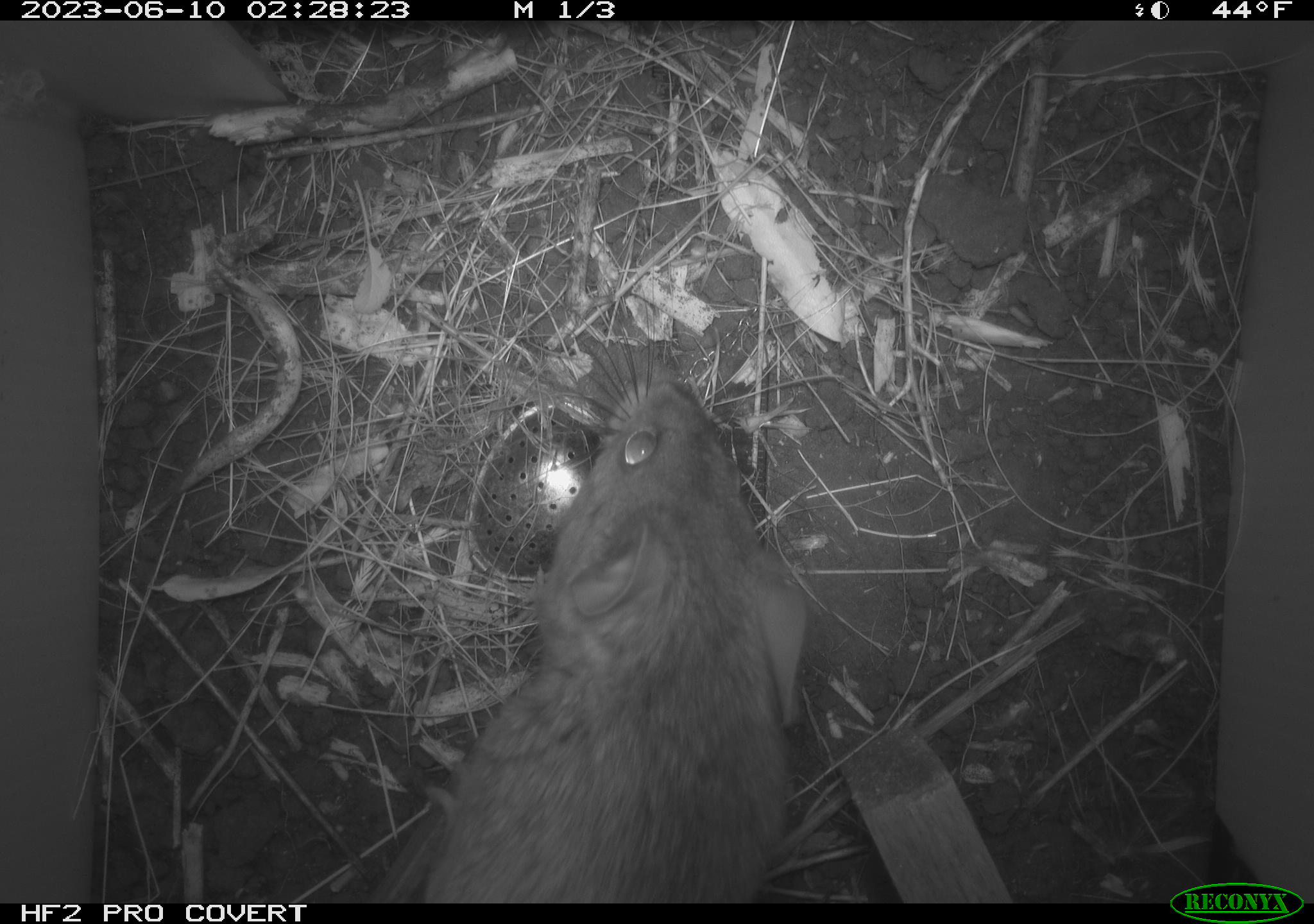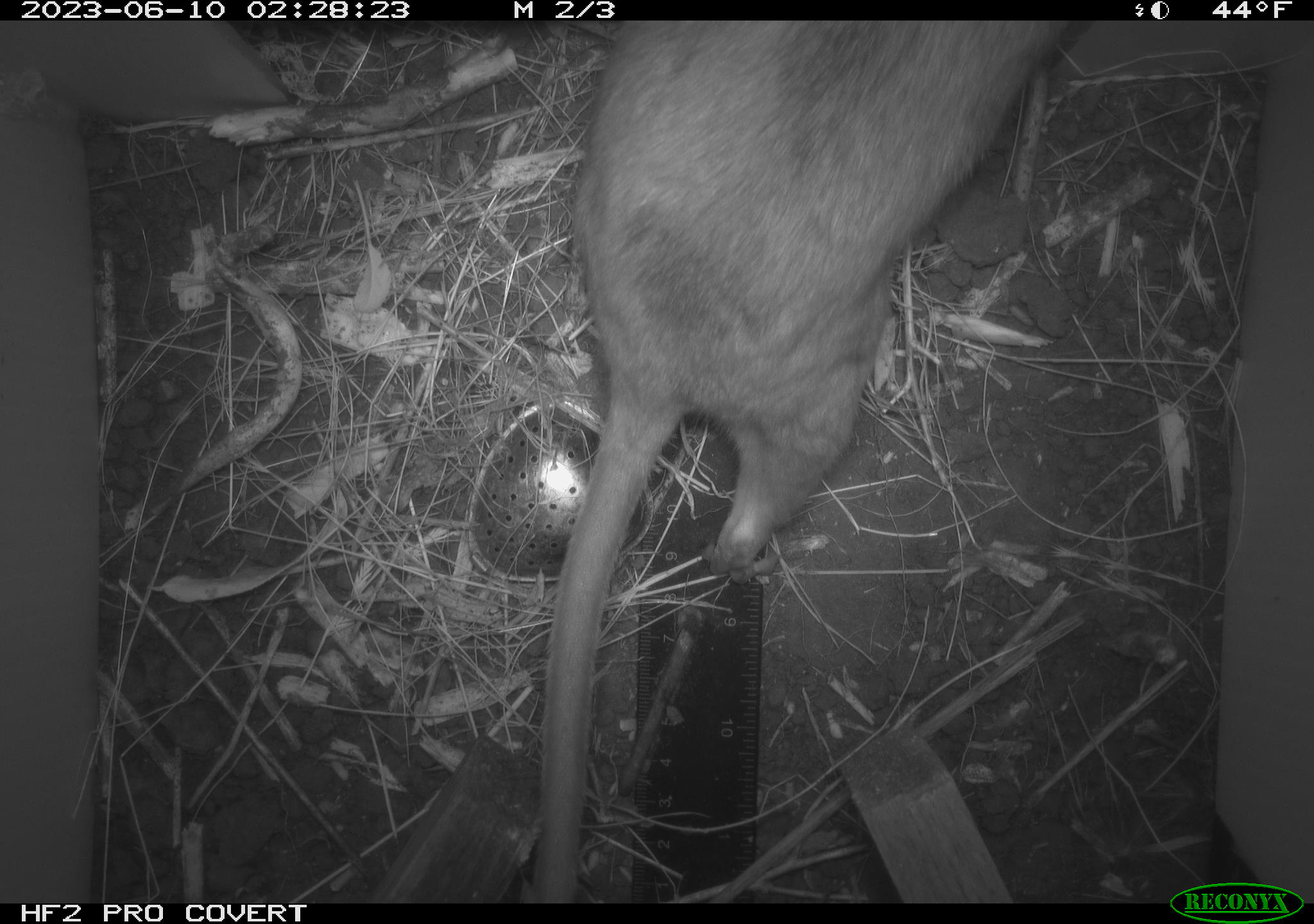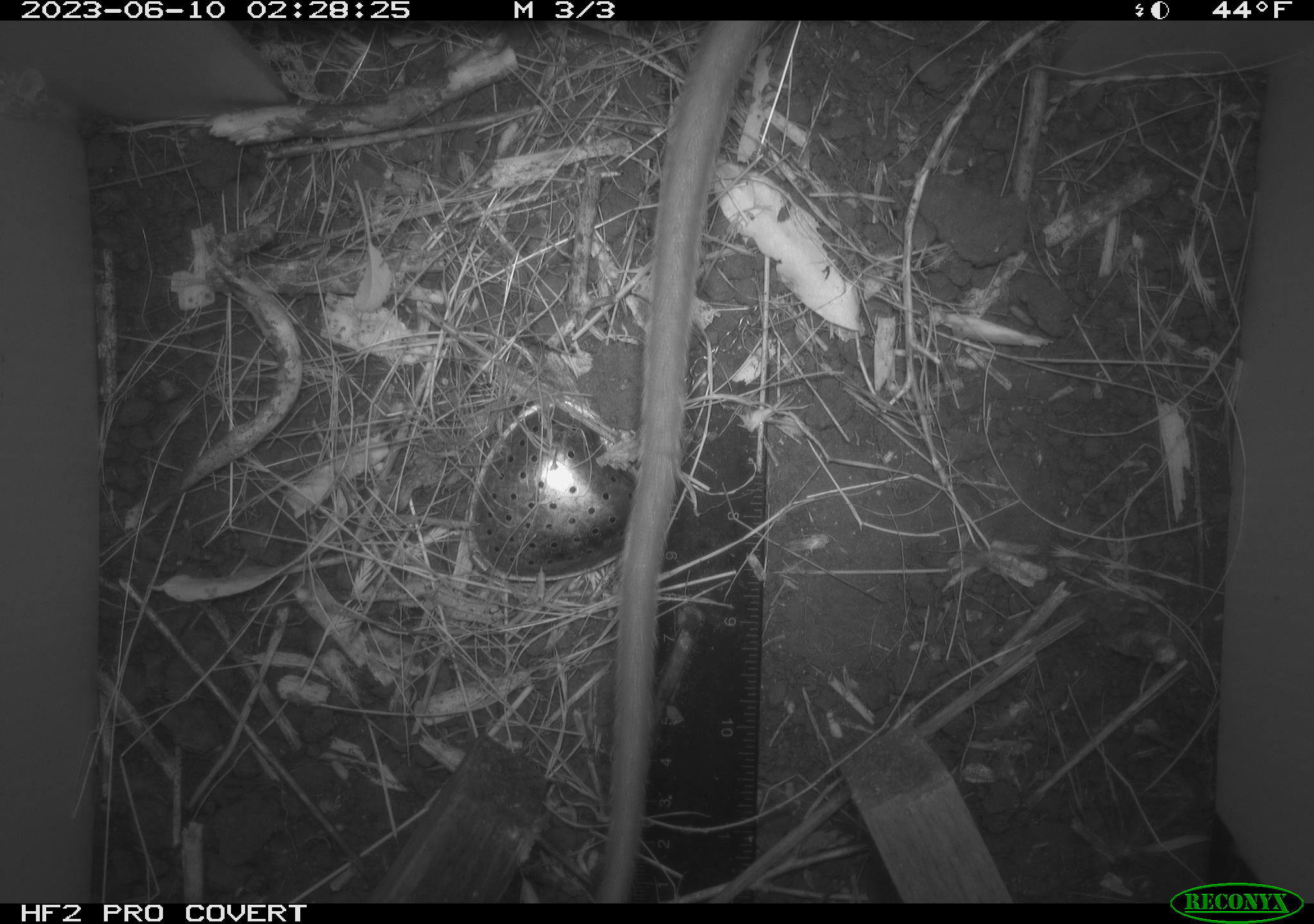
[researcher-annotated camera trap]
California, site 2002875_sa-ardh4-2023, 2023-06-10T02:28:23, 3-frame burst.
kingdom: Animalia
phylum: Chordata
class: Mammalia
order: Rodentia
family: Cricetidae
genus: Neotoma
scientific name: Neotoma fuscipes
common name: dusky-footed woodrat